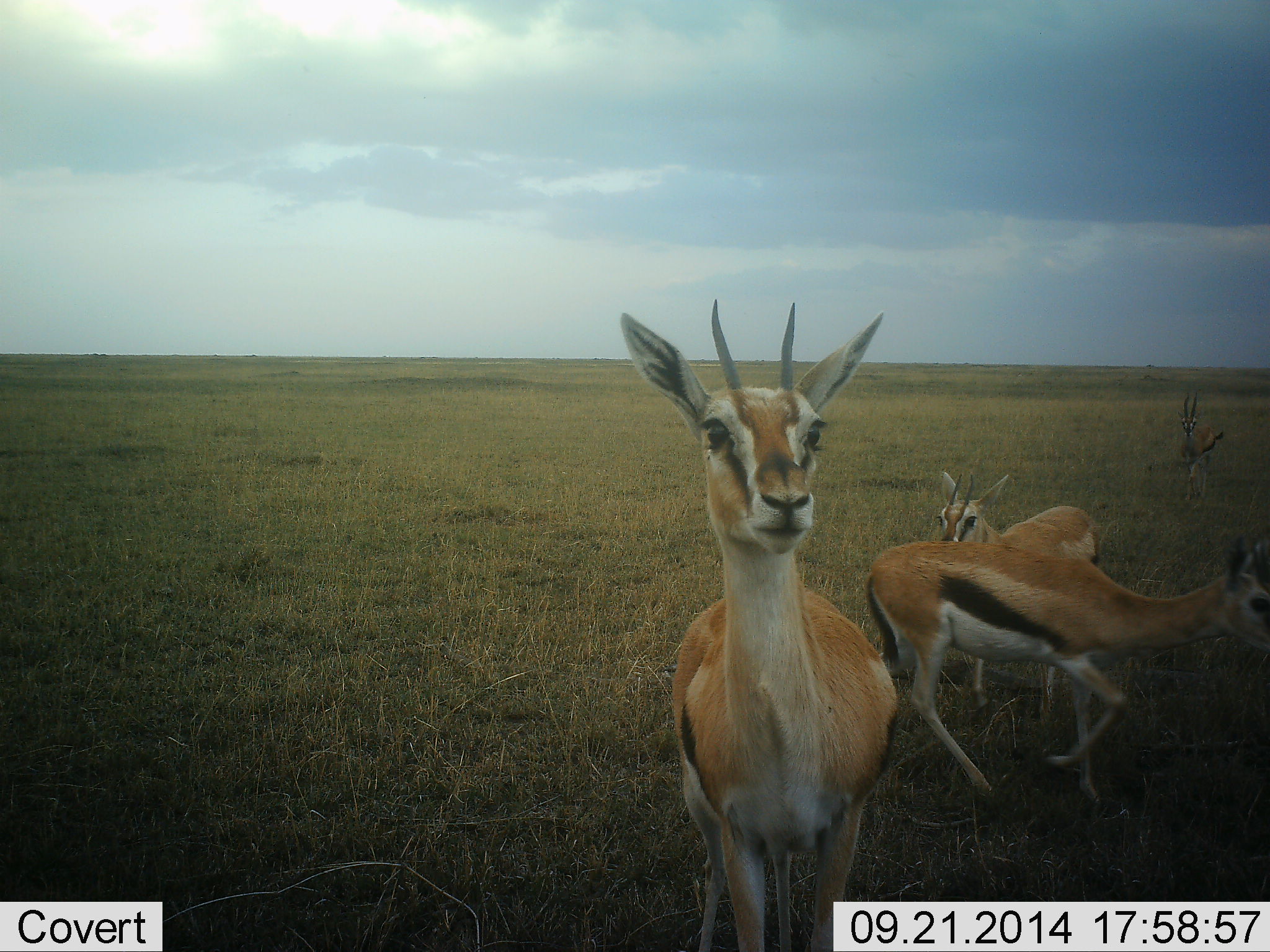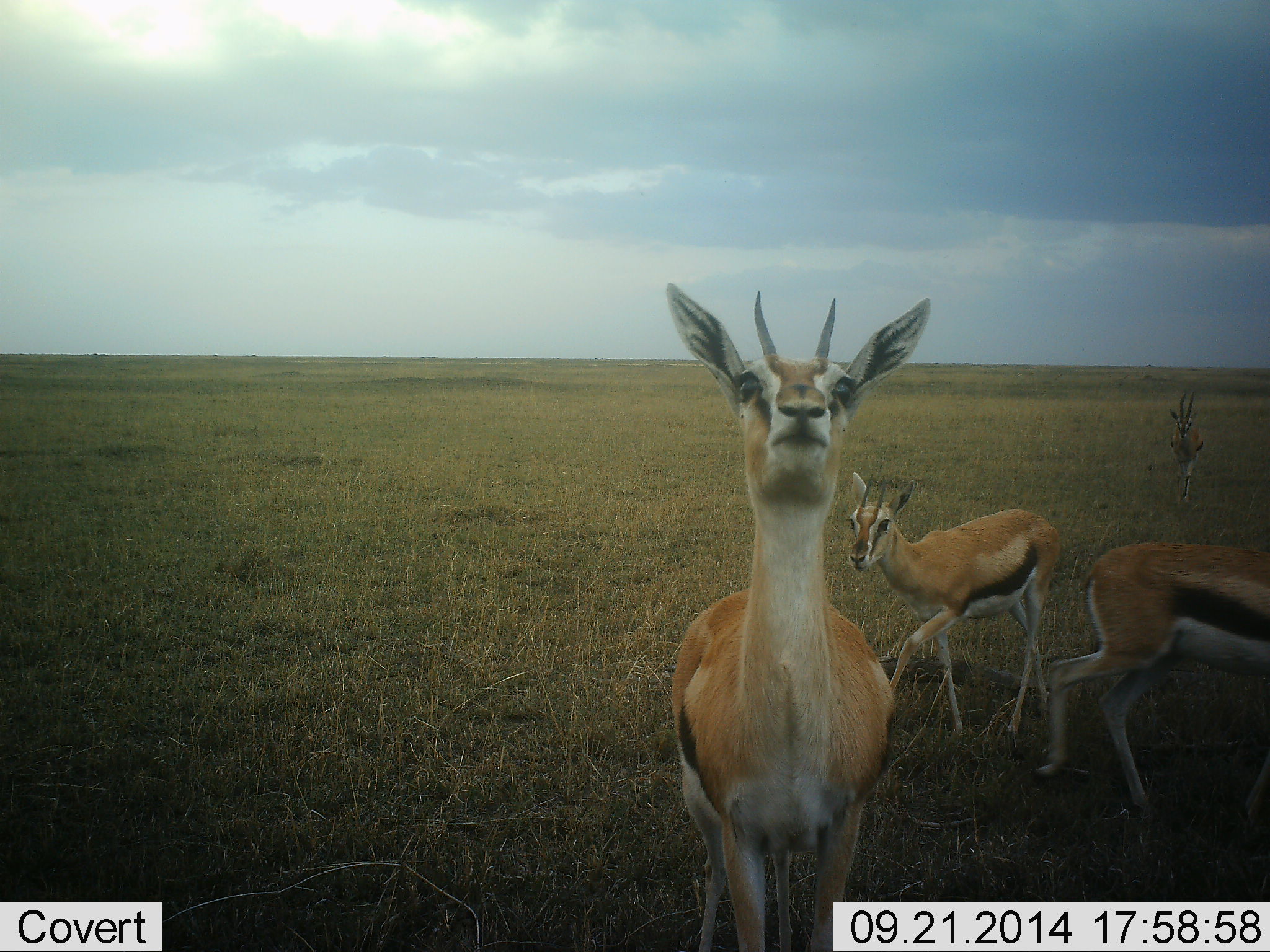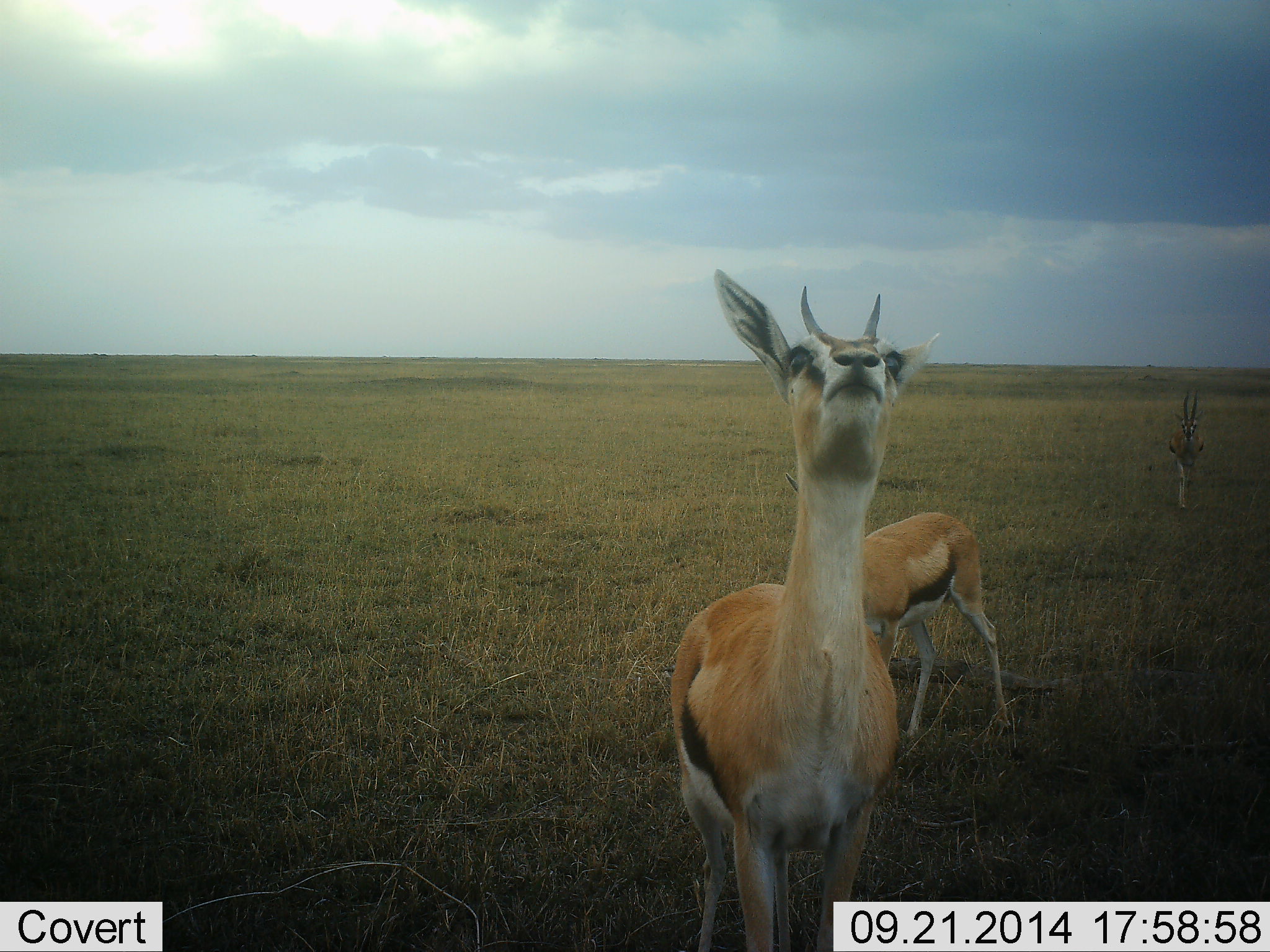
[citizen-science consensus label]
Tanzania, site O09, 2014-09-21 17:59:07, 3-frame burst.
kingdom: Animalia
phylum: Chordata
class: Mammalia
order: Artiodactyla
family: Bovidae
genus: Eudorcas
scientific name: Eudorcas thomsonii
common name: thomson's gazelle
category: gazellethomsons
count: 4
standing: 90%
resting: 0%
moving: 80%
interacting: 40%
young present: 0%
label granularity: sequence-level